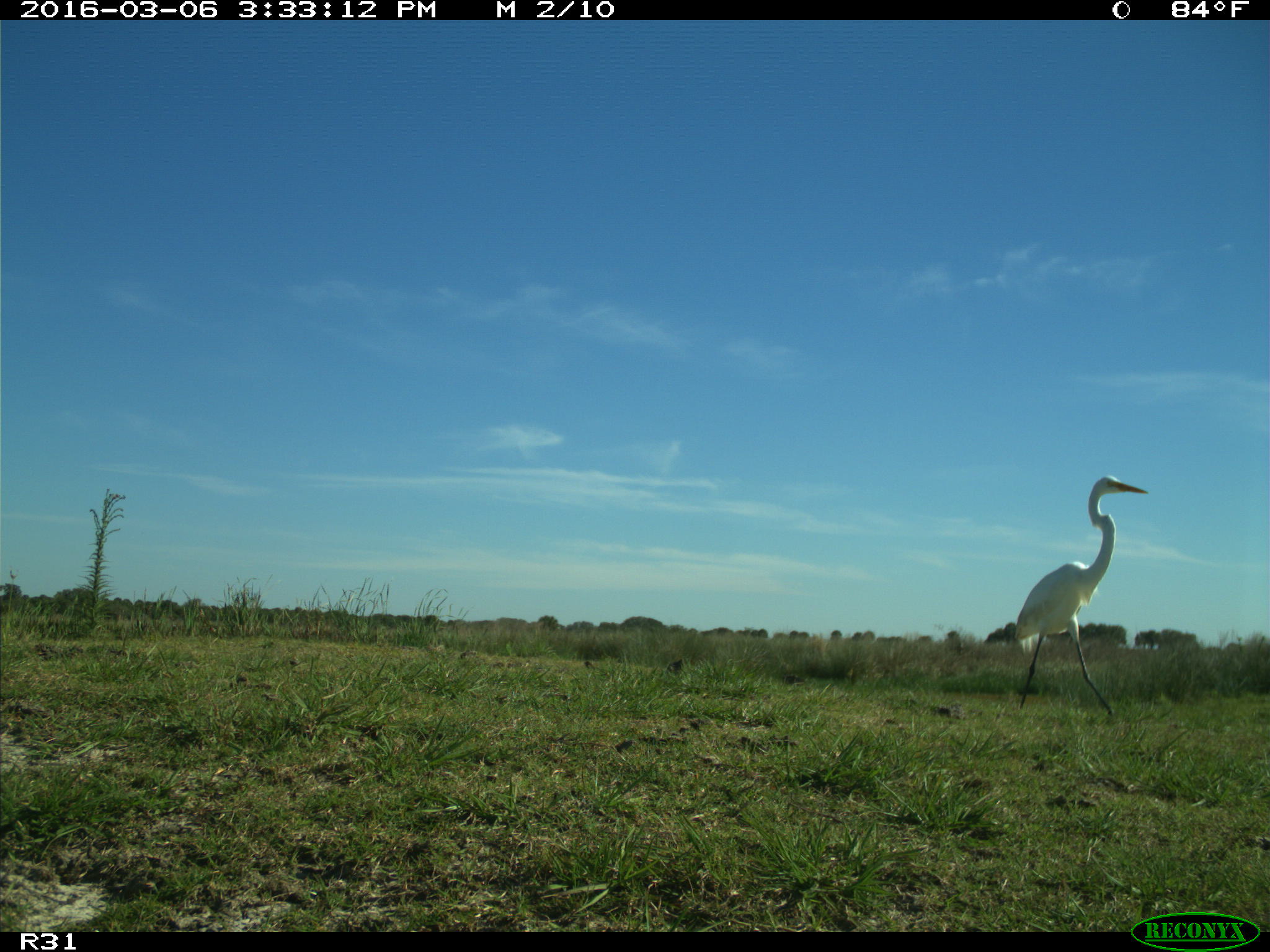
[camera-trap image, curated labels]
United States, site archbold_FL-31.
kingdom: Animalia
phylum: Chordata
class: Aves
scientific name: Aves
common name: birds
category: unidentified bird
Unidentified bird (birds) (Aves).